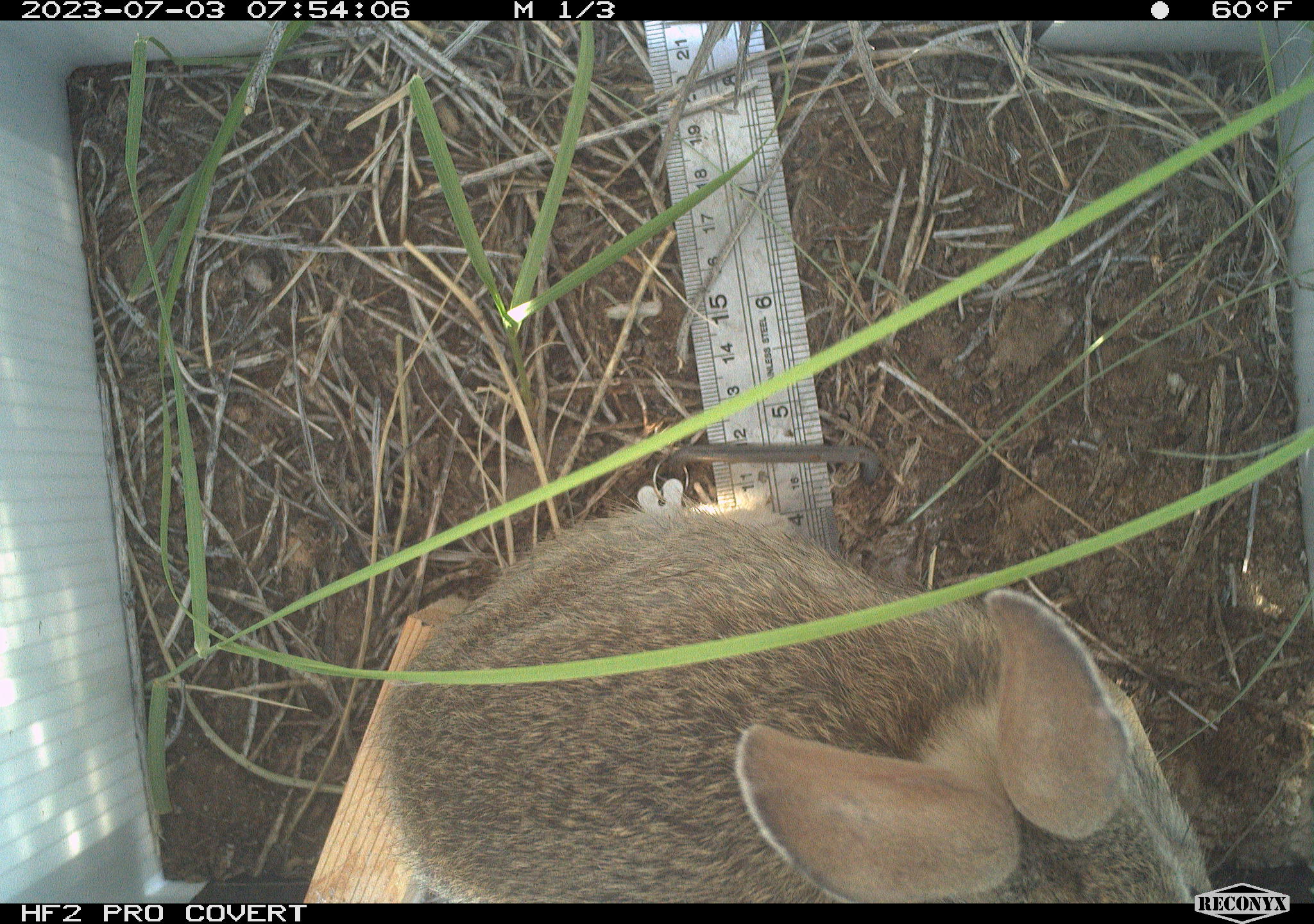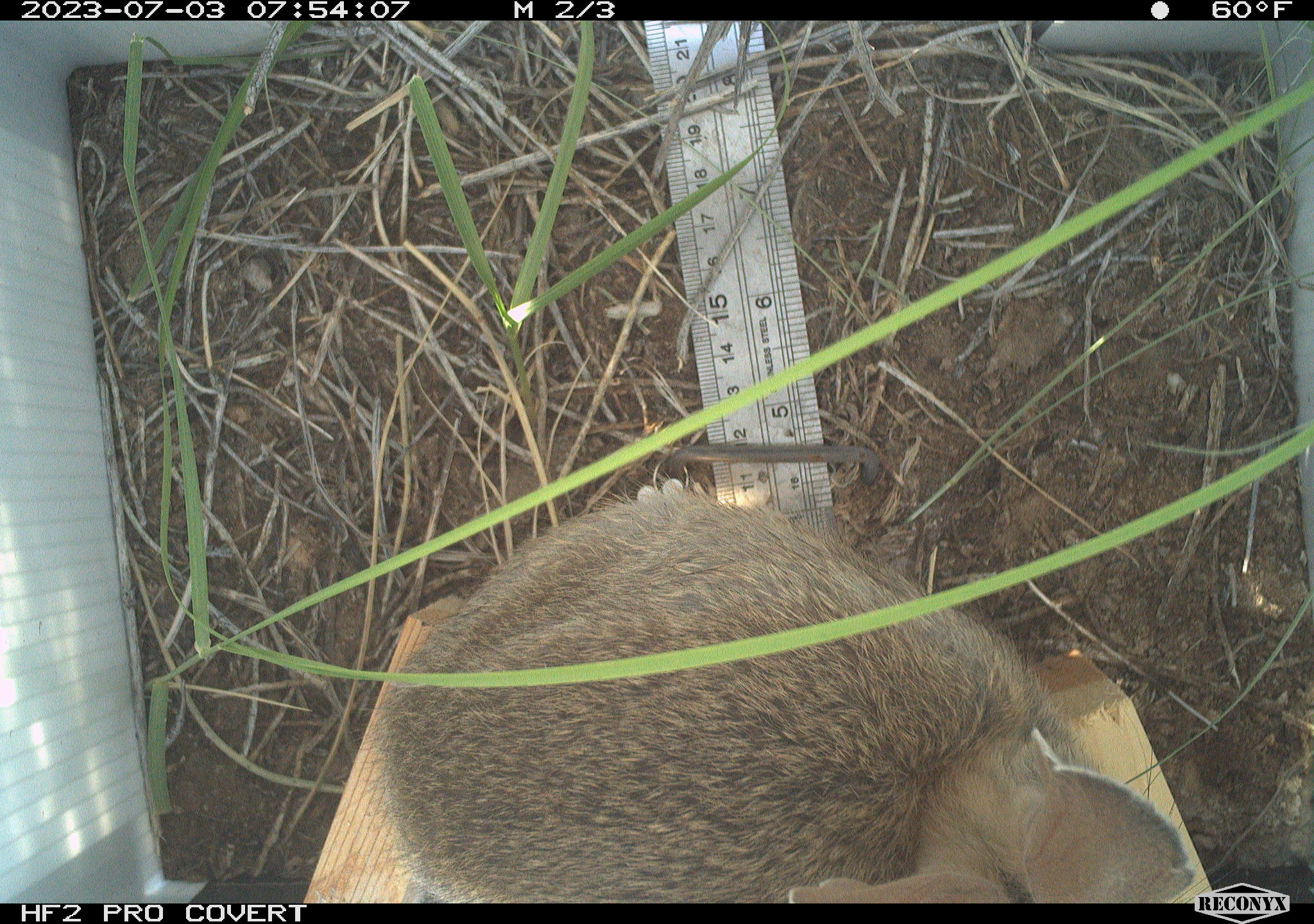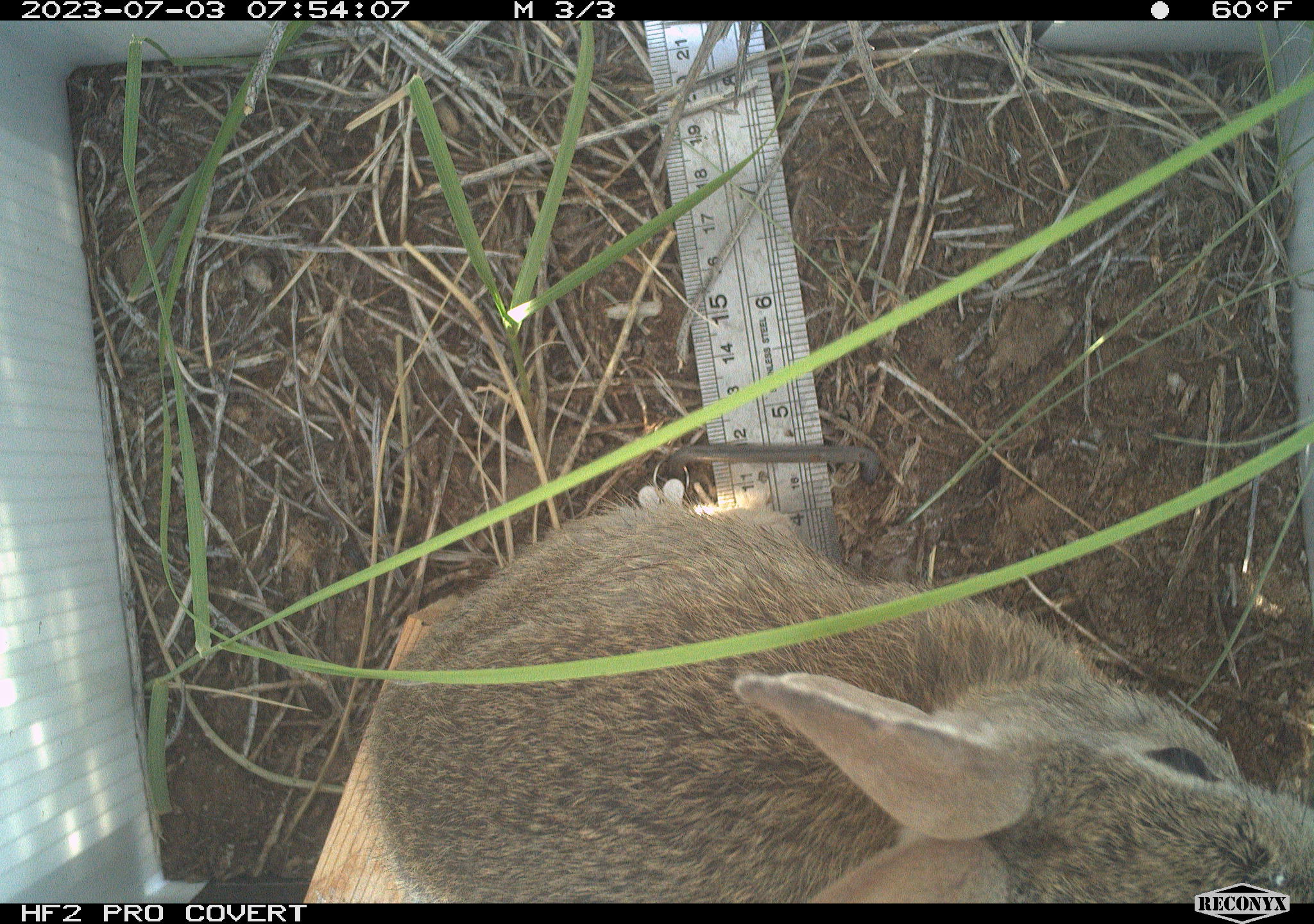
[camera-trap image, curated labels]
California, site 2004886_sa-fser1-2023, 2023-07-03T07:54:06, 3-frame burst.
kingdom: Animalia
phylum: Chordata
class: Mammalia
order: Lagomorpha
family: Leporidae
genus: Sylvilagus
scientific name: Sylvilagus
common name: cottontail rabbits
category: sylvilagus species